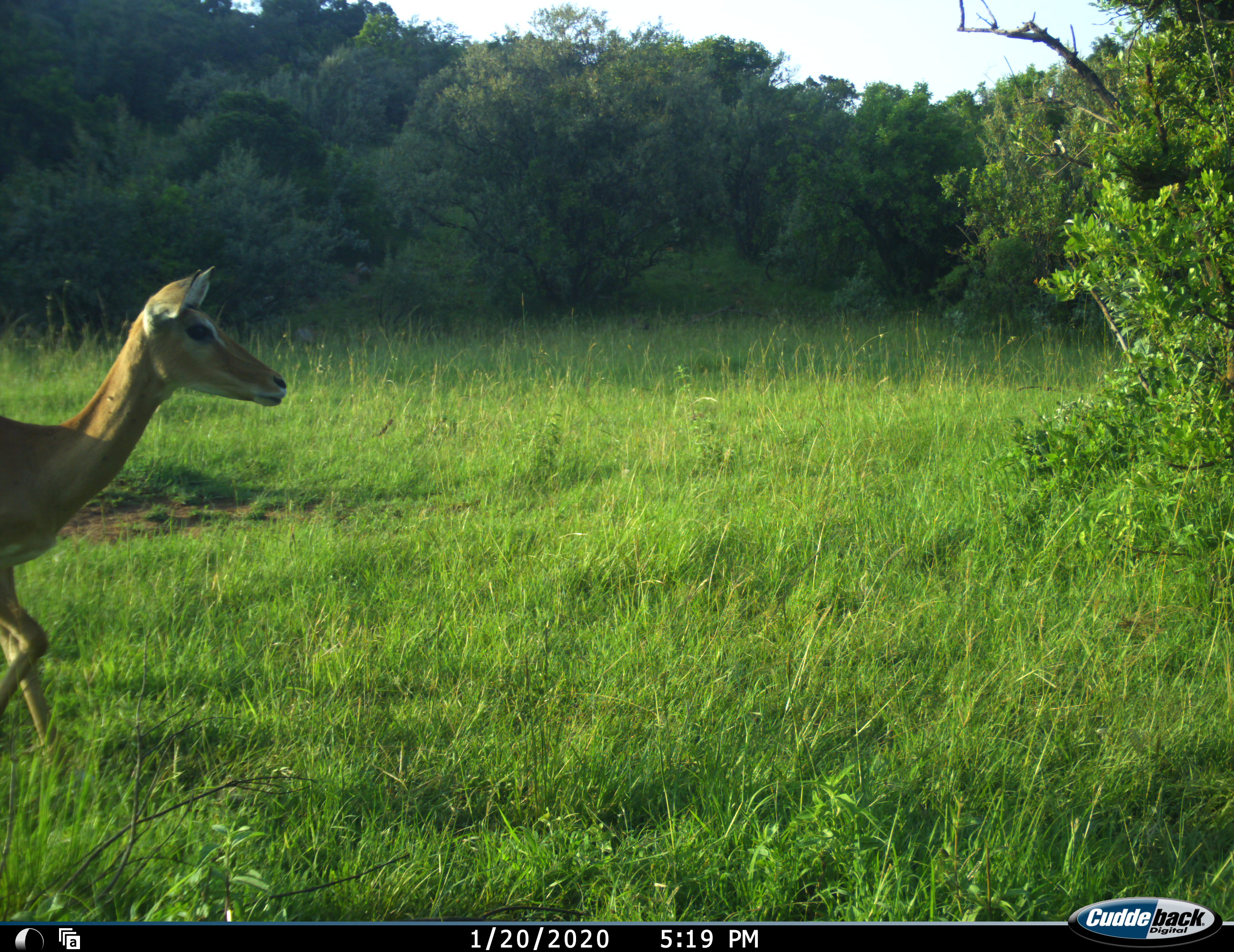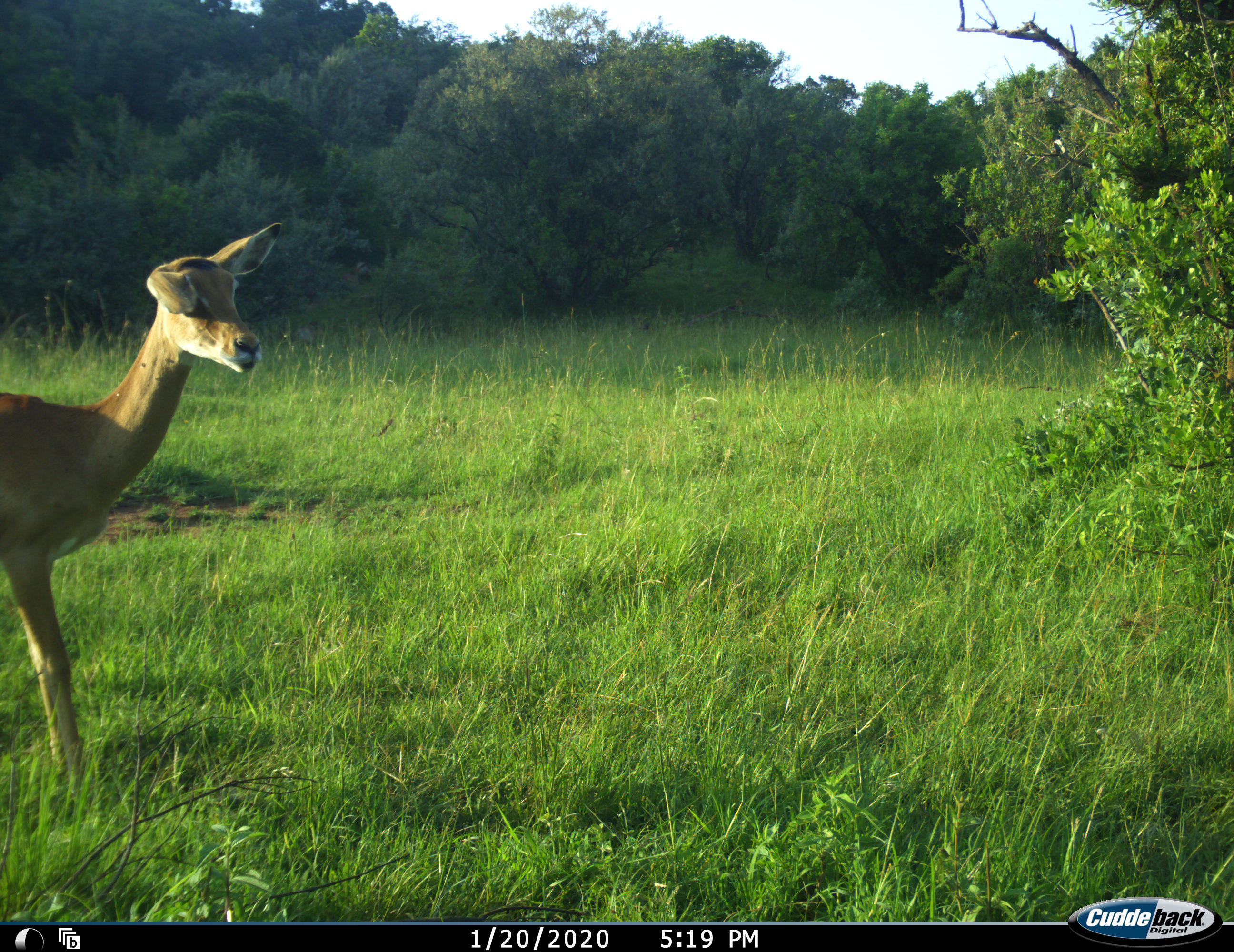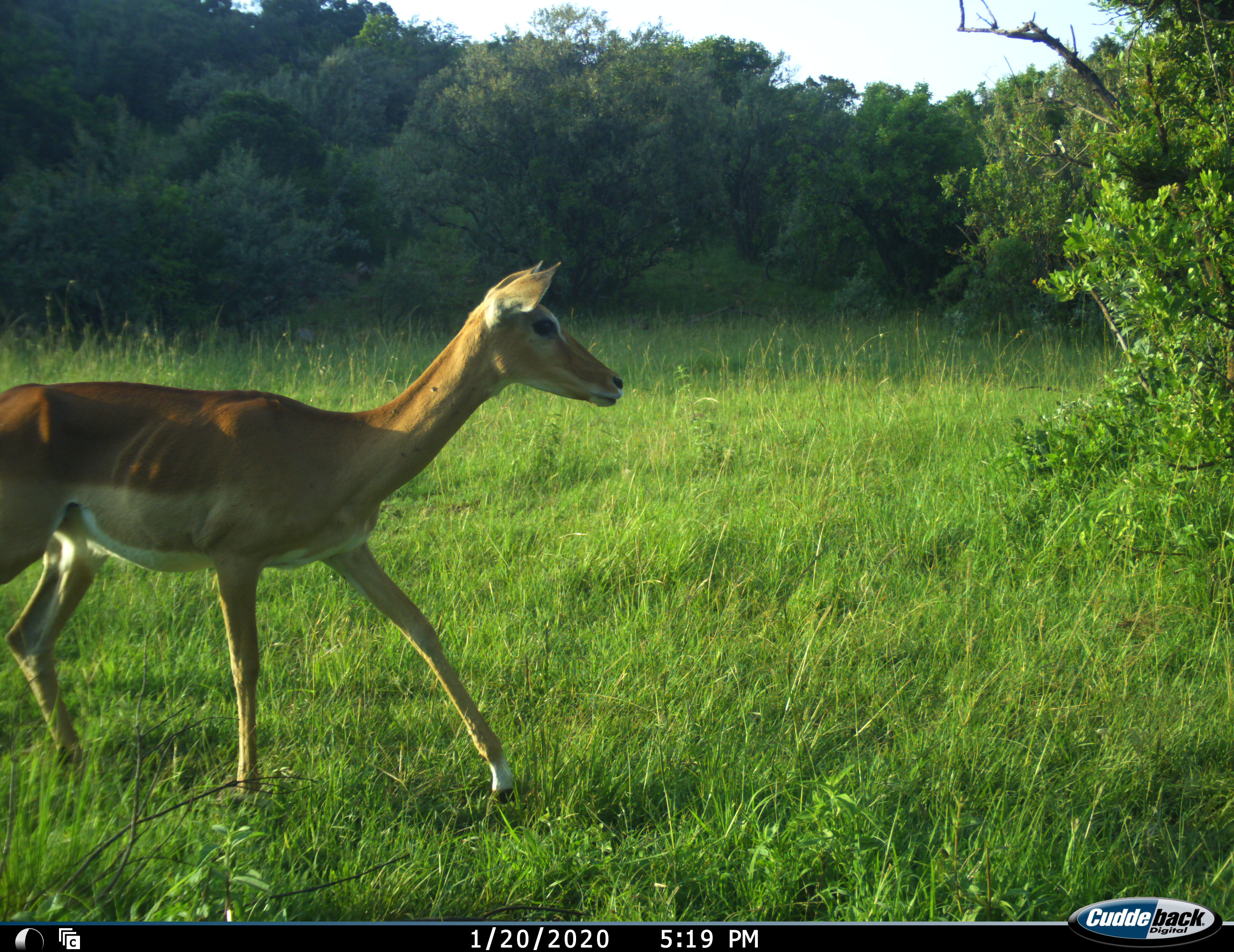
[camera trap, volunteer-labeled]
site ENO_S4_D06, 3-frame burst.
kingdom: Animalia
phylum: Chordata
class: Mammalia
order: Artiodactyla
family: Bovidae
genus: Aepyceros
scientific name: Aepyceros melampus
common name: impala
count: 1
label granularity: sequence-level